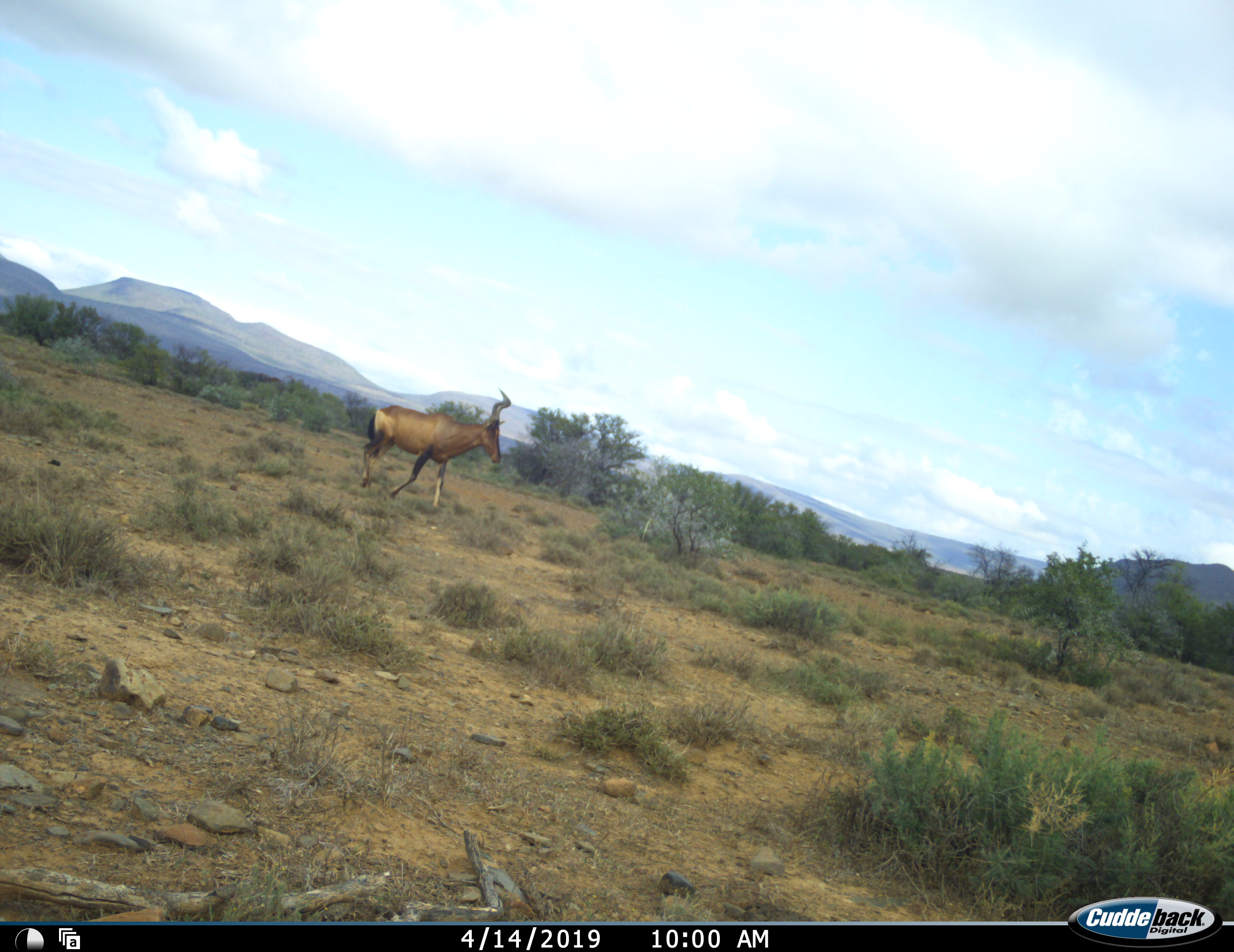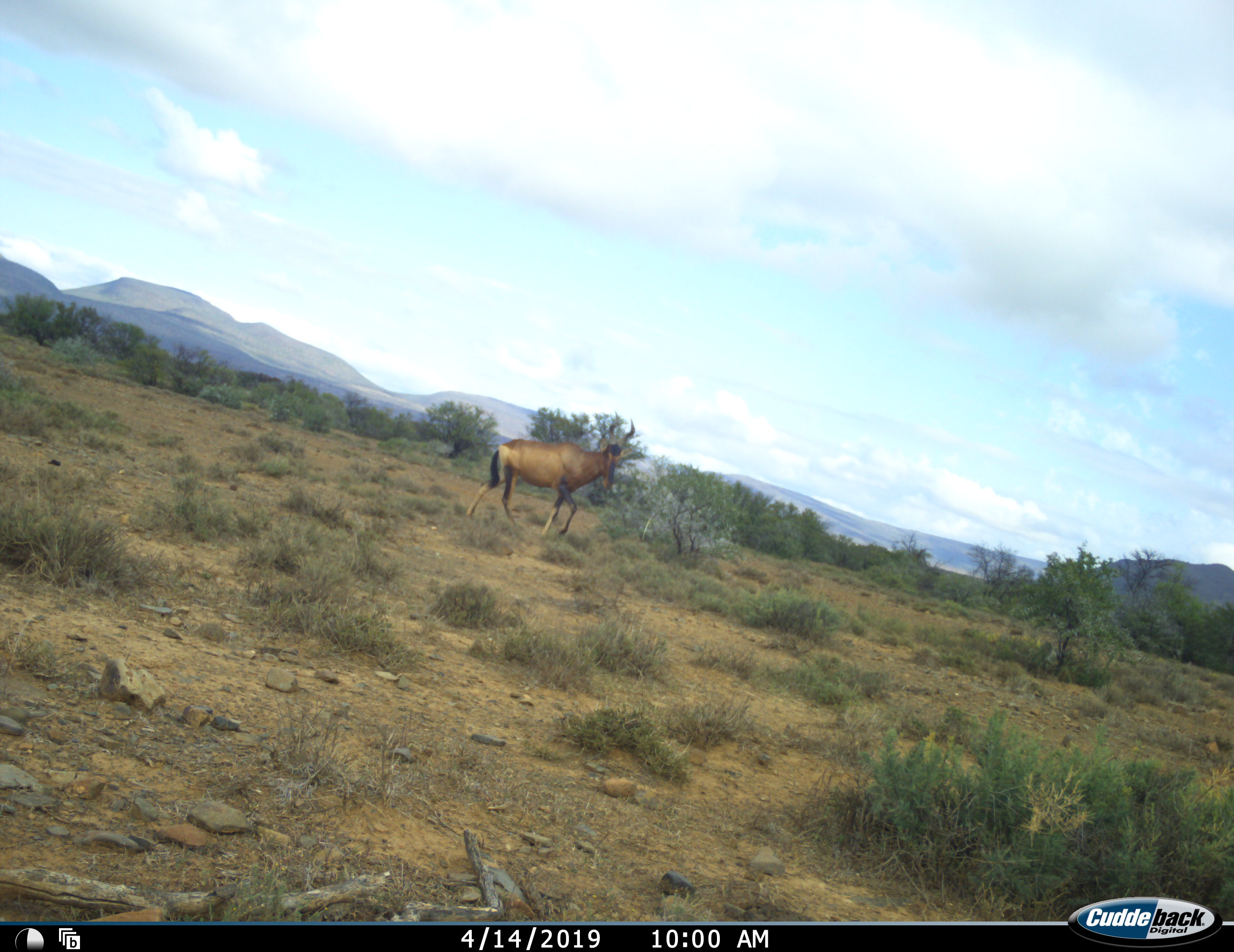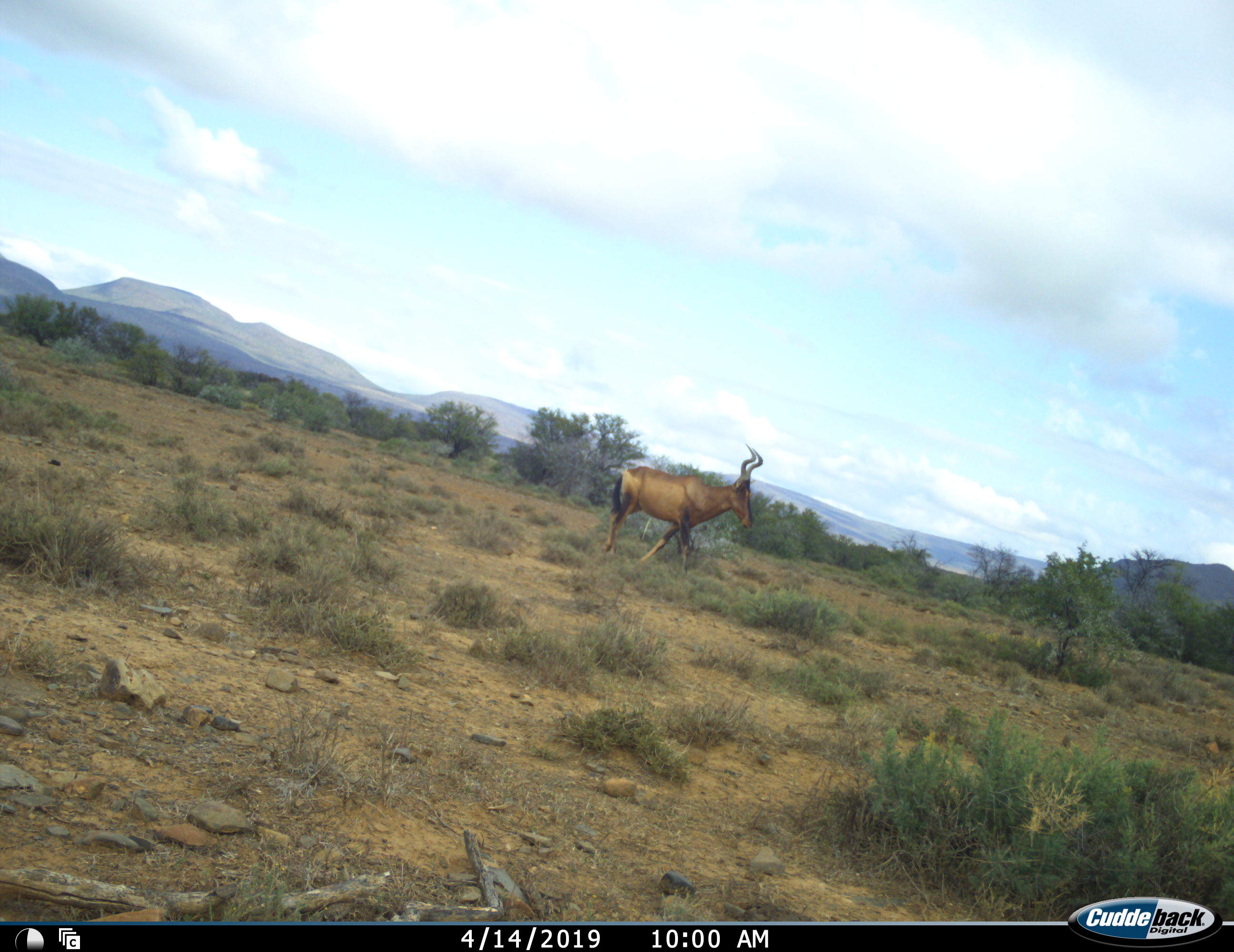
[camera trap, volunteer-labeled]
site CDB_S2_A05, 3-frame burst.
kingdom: Animalia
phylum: Chordata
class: Mammalia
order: Artiodactyla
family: Bovidae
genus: Alcelaphus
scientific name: Alcelaphus buselaphus caama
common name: red hartebeest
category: hartebeestred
Hartebeestred (red hartebeest) (Alcelaphus buselaphus caama), count 1. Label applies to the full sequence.